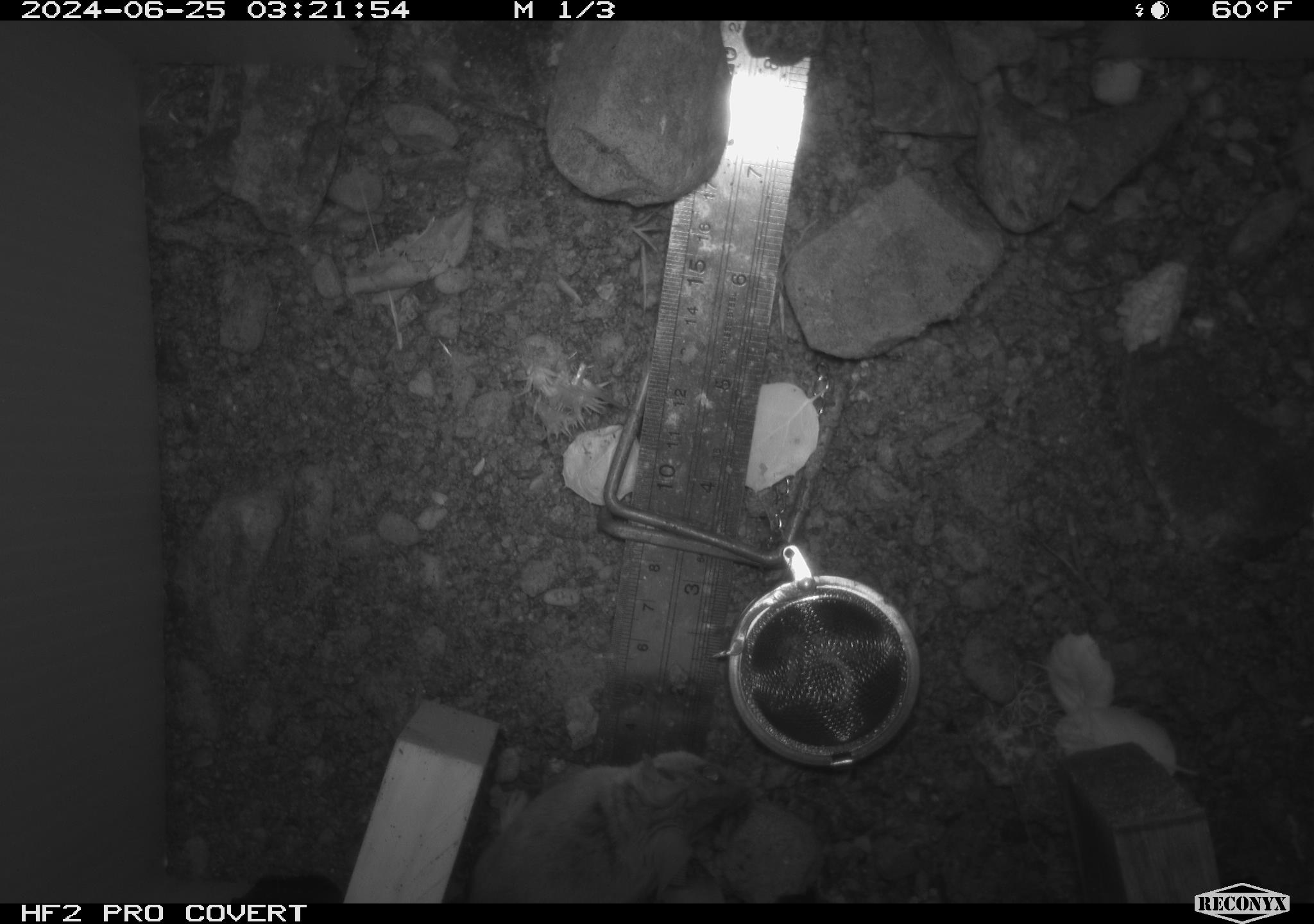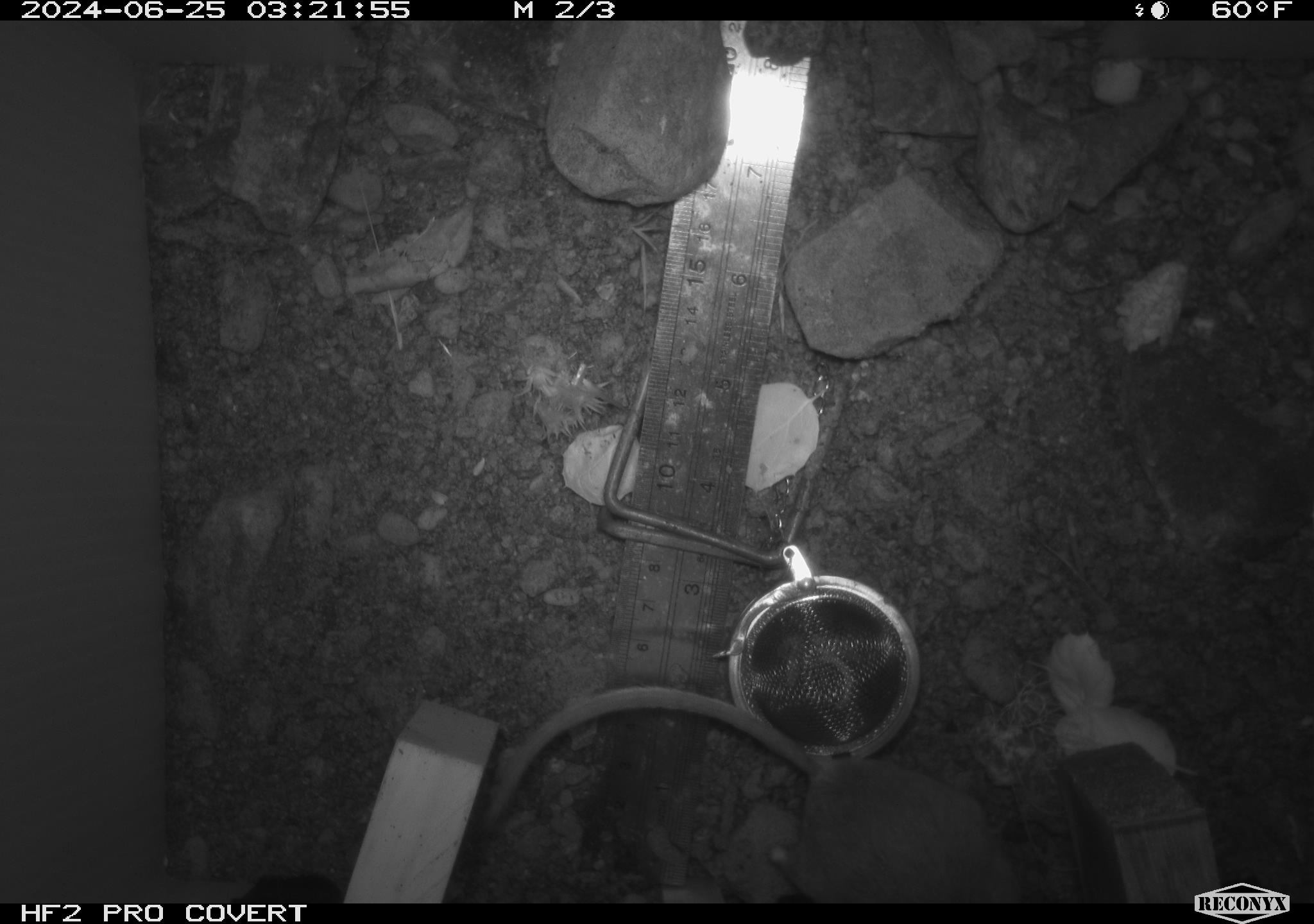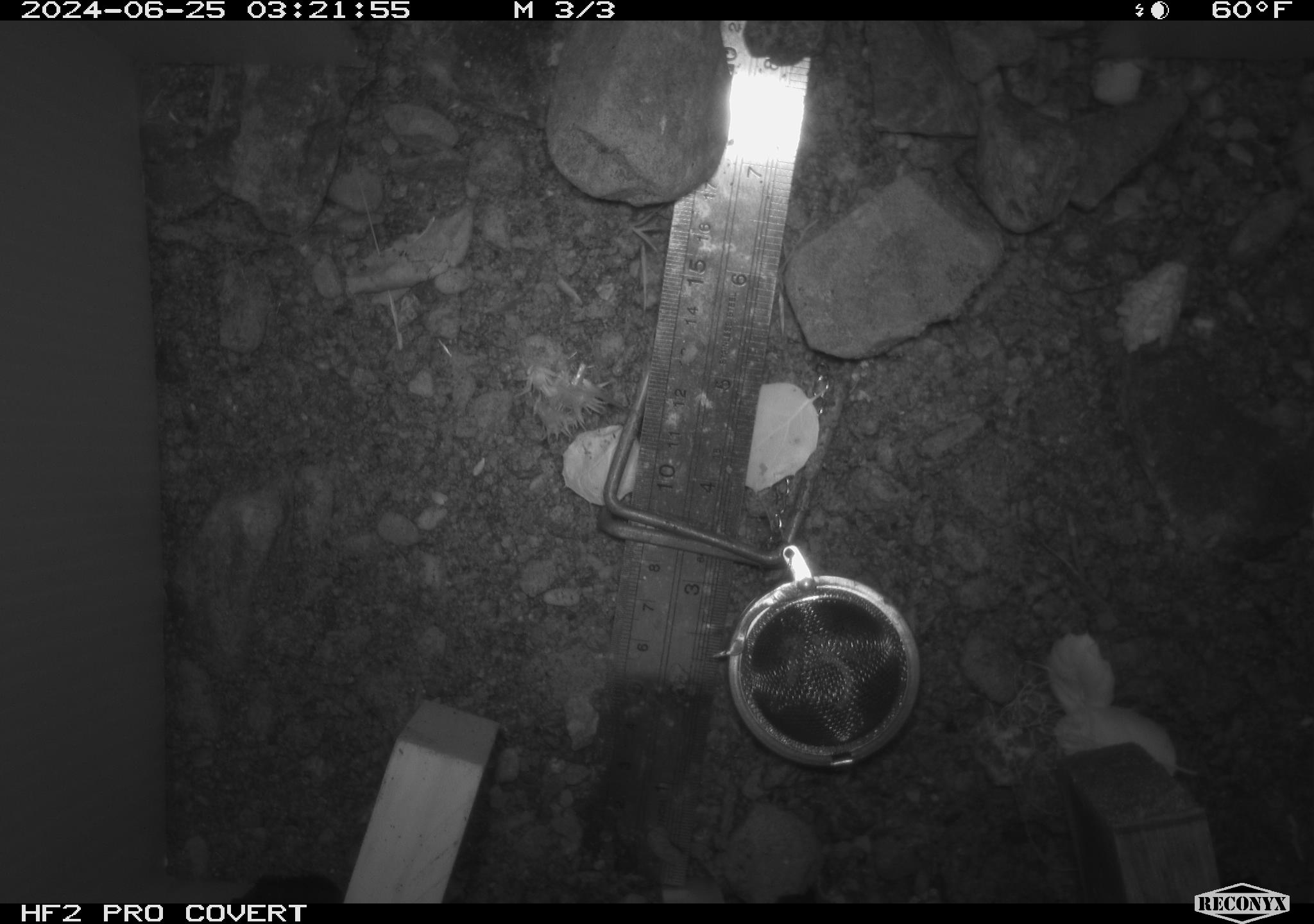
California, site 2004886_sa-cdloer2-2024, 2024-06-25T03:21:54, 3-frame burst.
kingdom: Animalia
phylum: Chordata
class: Mammalia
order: Rodentia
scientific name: Rodentia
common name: mouse species